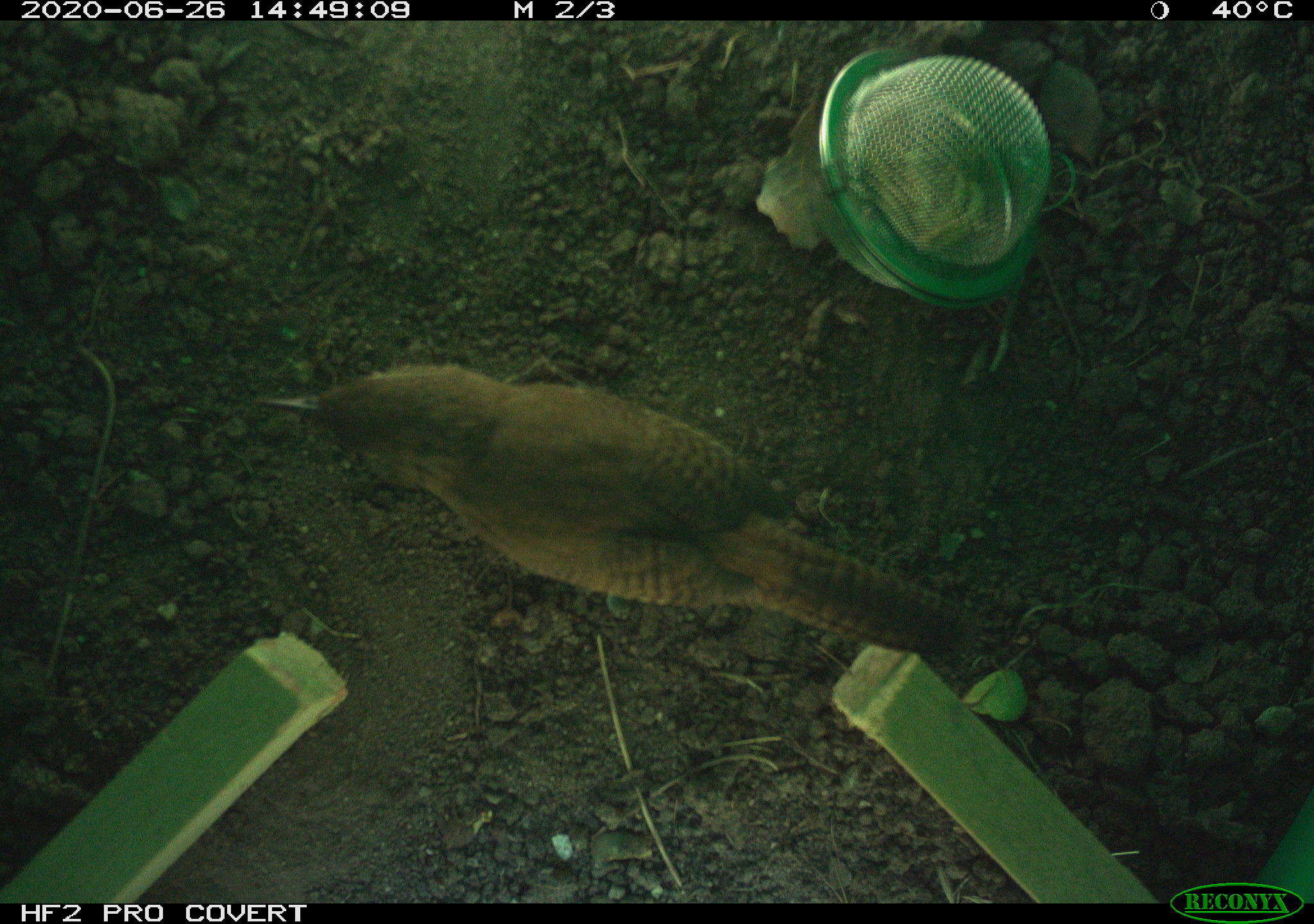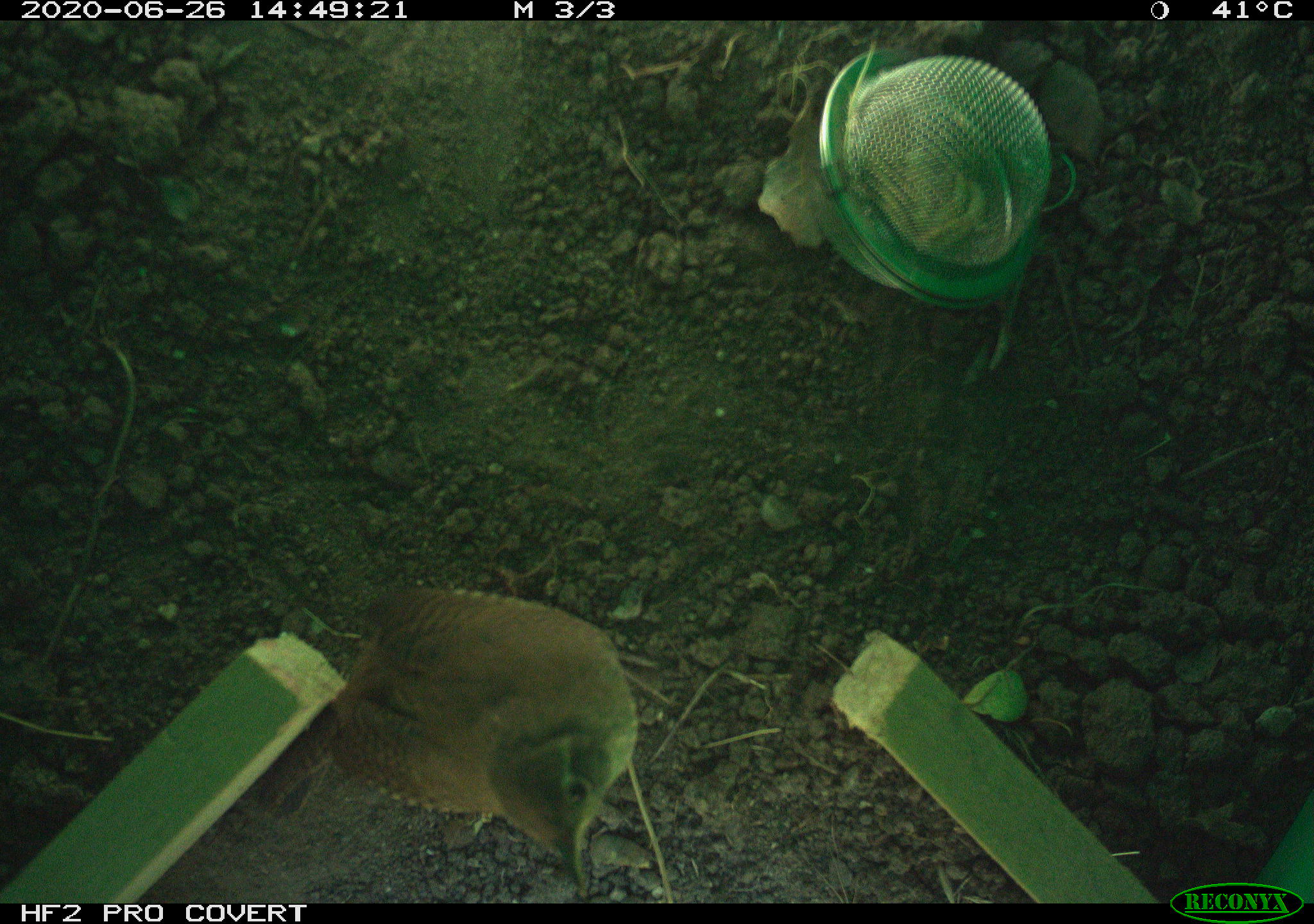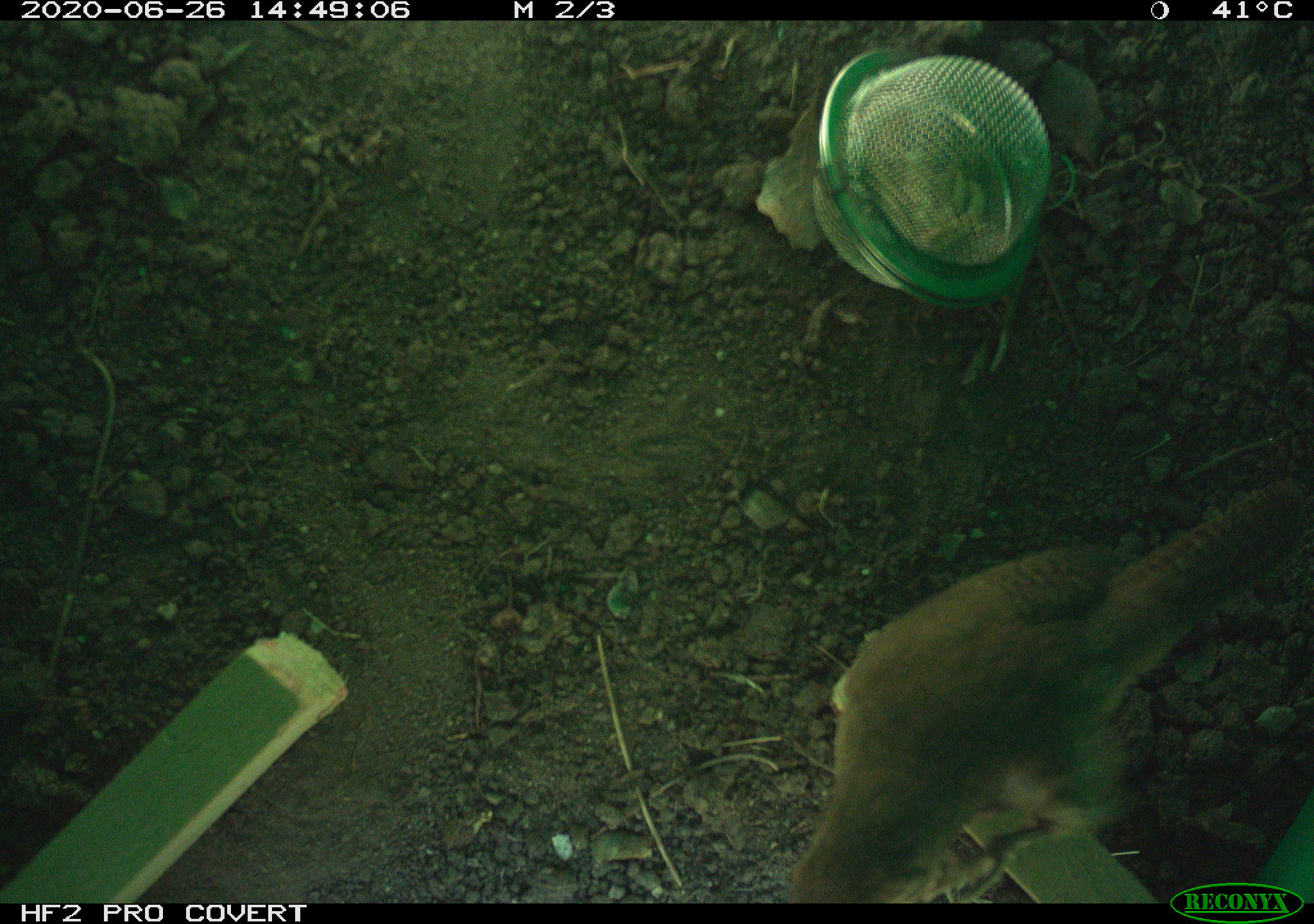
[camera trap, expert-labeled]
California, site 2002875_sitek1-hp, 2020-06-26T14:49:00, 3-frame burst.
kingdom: Animalia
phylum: Chordata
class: Aves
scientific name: Aves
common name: bird